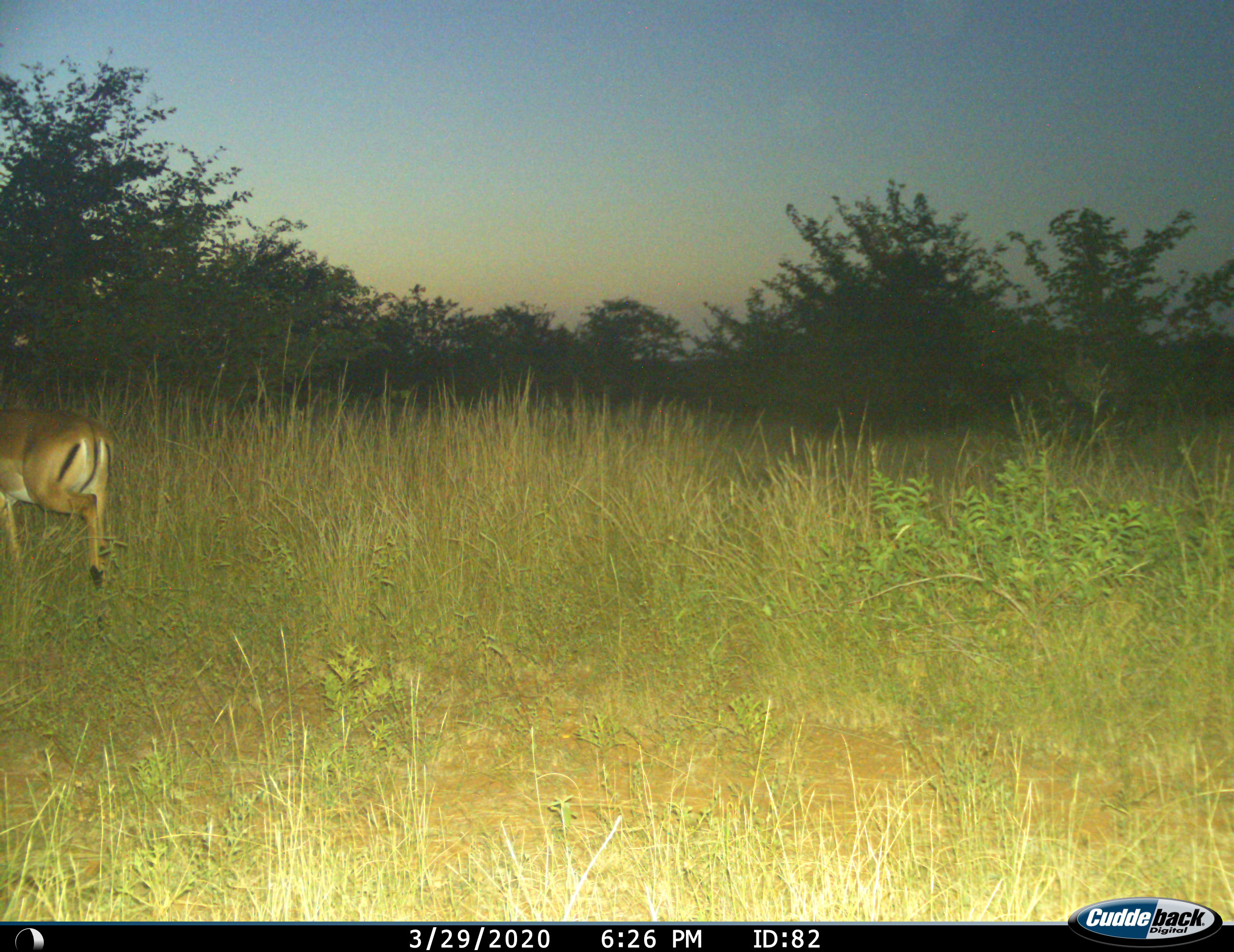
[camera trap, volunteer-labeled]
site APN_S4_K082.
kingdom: Animalia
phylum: Chordata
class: Mammalia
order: Artiodactyla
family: Bovidae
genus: Aepyceros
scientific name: Aepyceros melampus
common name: impala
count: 1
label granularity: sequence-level